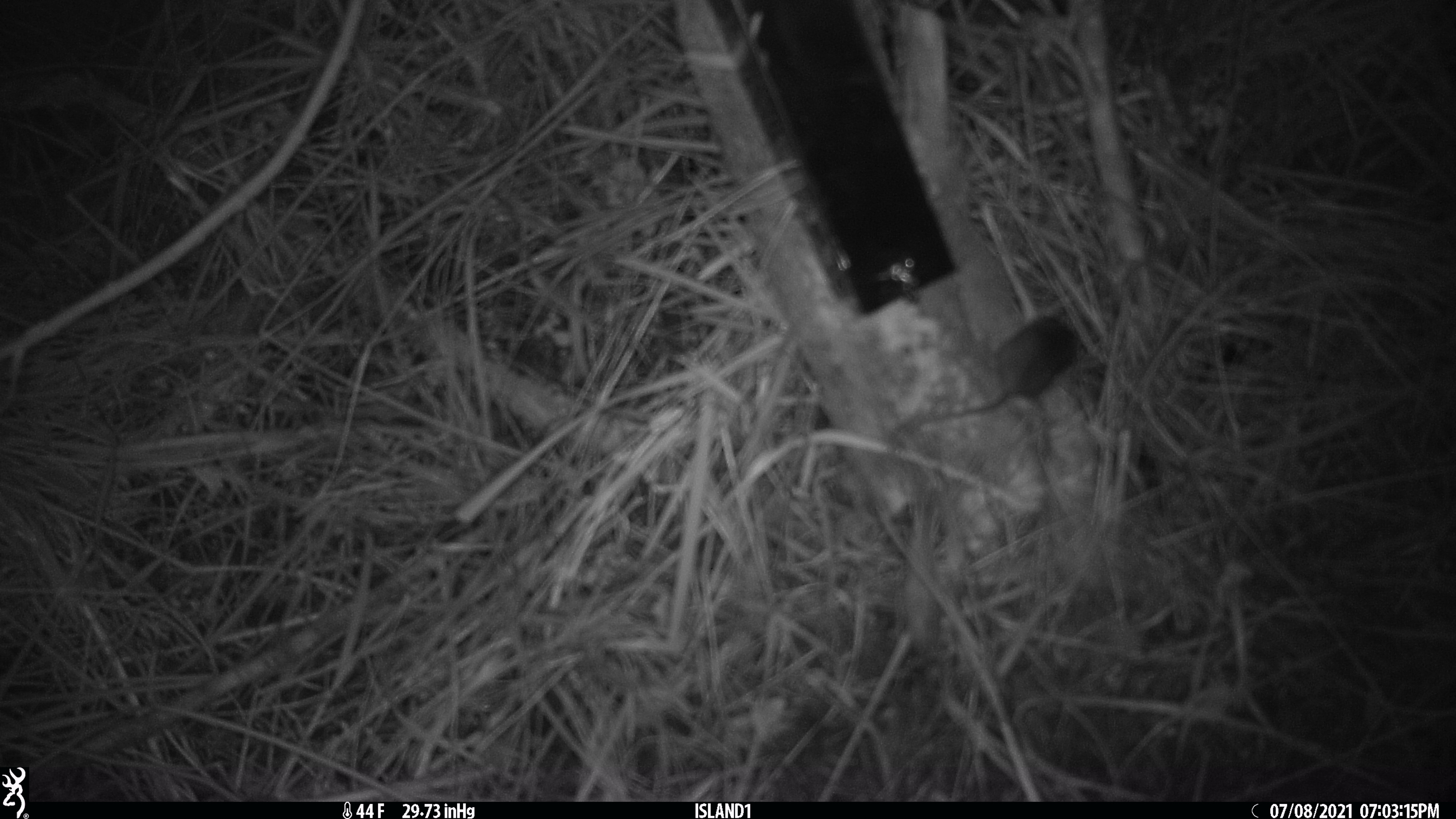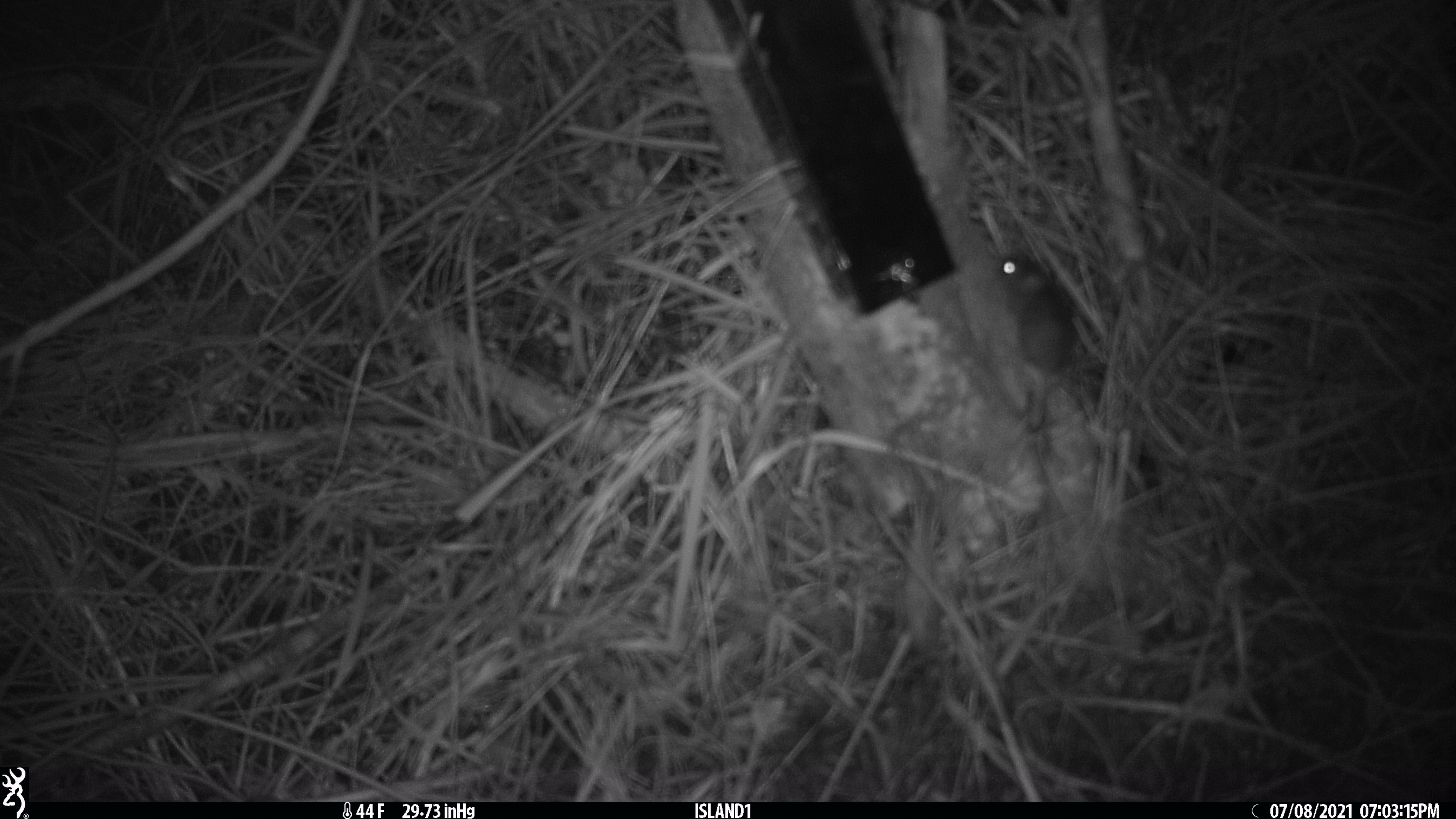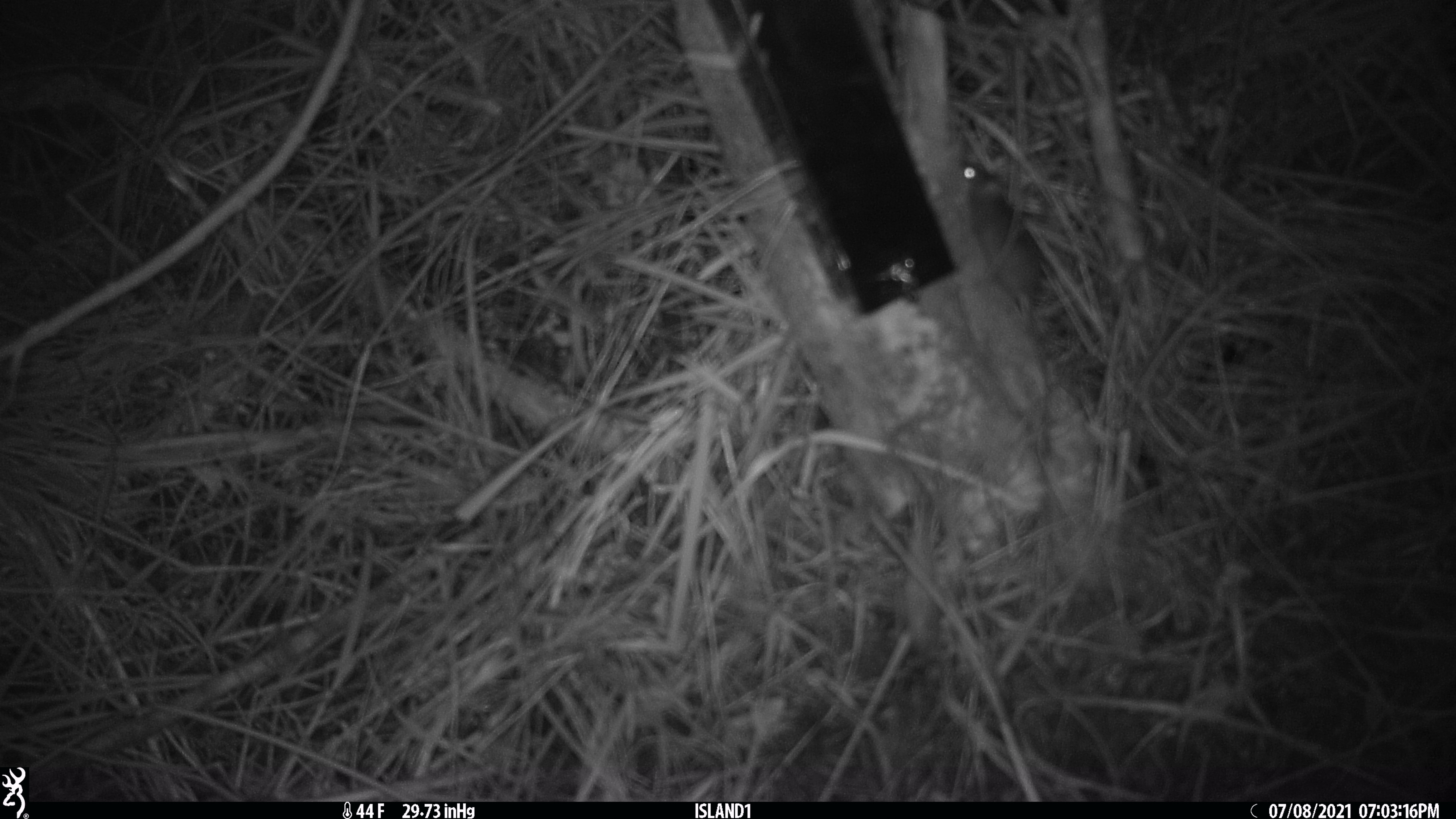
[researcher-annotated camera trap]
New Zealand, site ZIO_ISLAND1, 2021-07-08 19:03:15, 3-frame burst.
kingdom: Animalia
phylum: Chordata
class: Mammalia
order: Rodentia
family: Muridae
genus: Mus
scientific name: Mus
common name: mouse